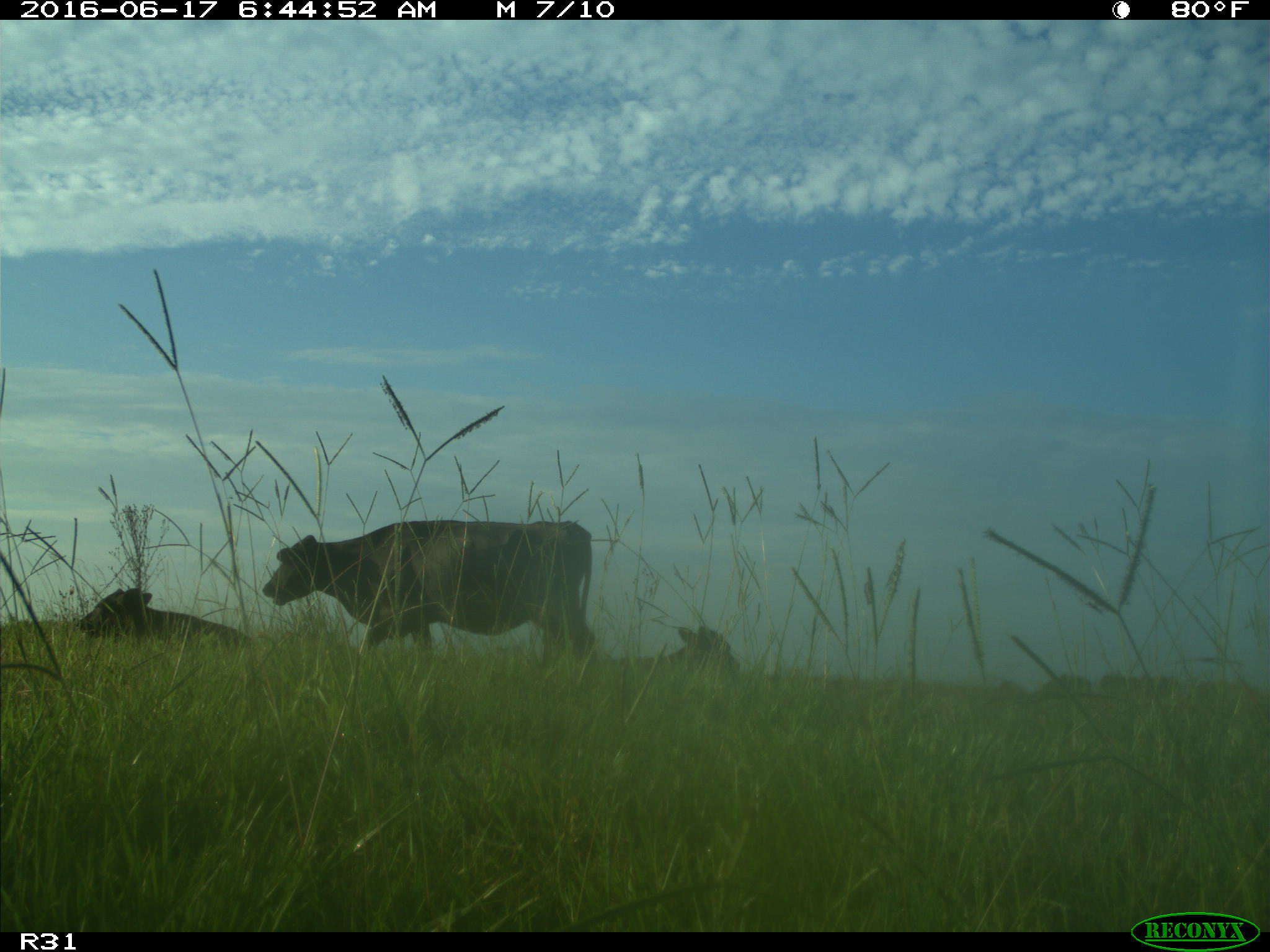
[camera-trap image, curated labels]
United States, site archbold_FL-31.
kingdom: Animalia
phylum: Chordata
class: Mammalia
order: Artiodactyla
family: Bovidae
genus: Bos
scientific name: Bos taurus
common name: domestic cow